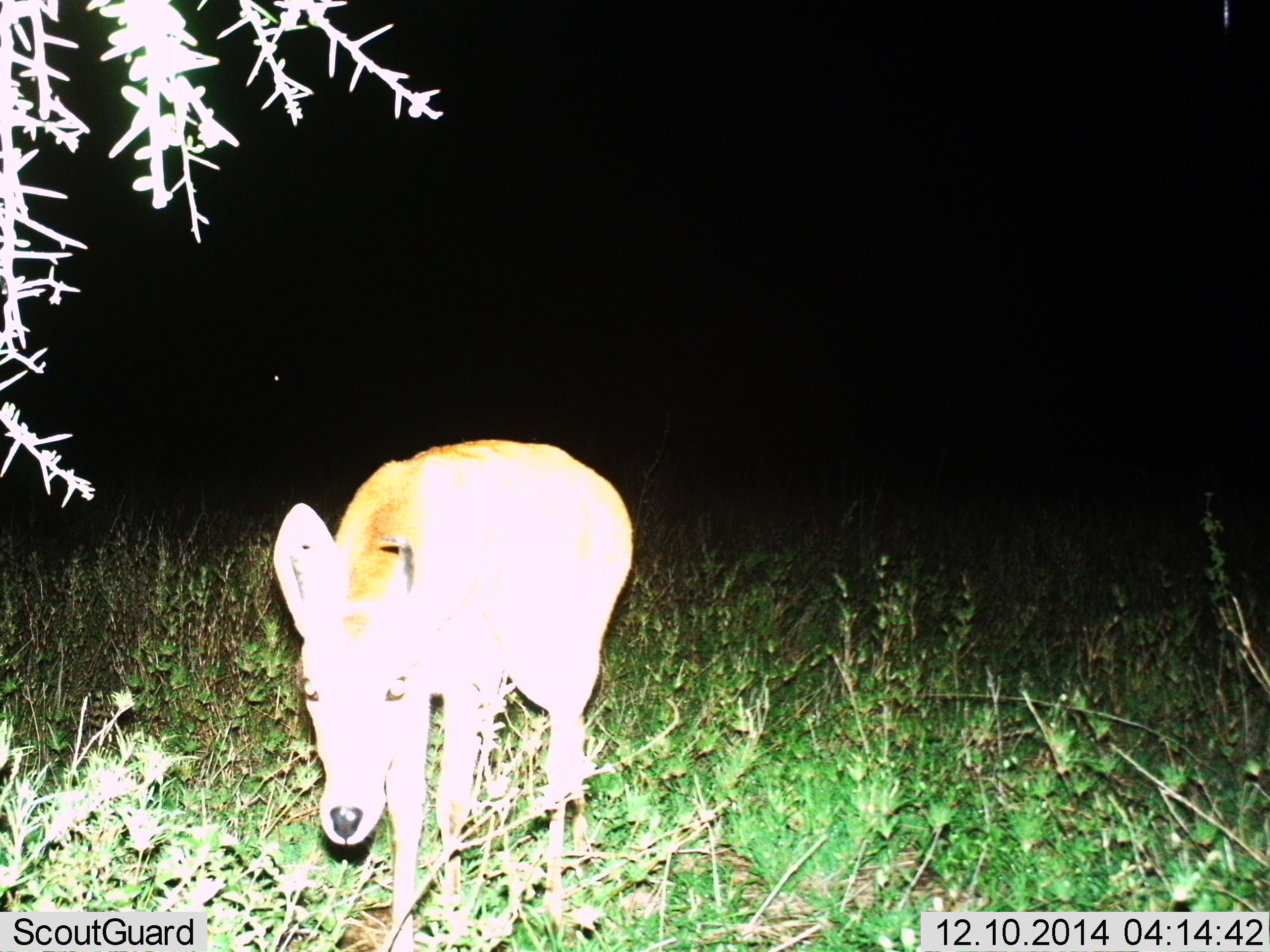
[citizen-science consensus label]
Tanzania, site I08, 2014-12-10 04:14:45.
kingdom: Animalia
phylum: Chordata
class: Mammalia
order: Artiodactyla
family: Bovidae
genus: Redunca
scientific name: Redunca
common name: reedbuck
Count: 1.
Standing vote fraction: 50%.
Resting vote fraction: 0%.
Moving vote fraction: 50%.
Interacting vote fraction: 0%.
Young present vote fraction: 0%.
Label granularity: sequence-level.